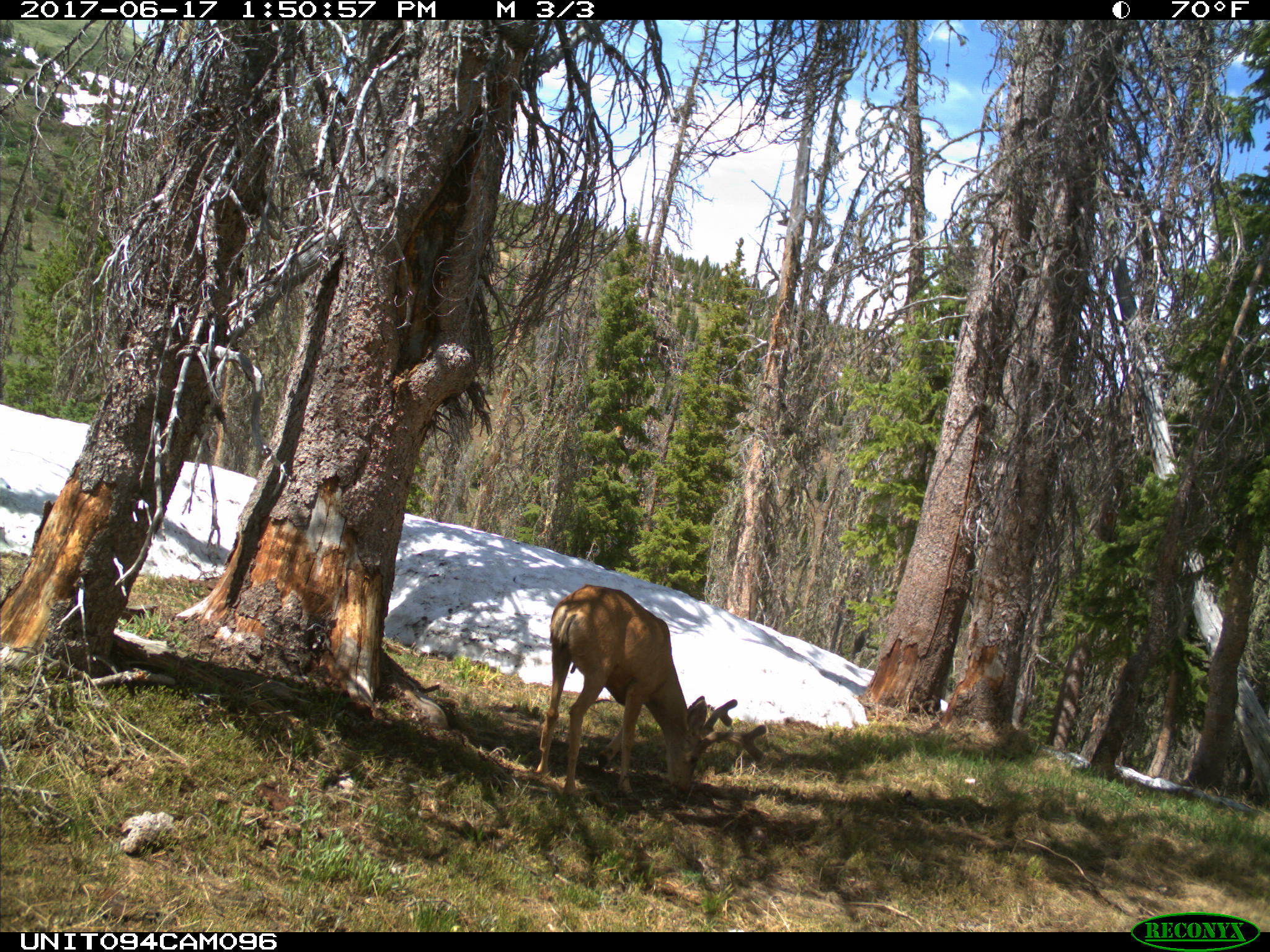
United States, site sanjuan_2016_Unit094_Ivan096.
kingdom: Animalia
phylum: Chordata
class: Mammalia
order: Artiodactyla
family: Cervidae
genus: Odocoileus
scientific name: Odocoileus hemionus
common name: mule deer